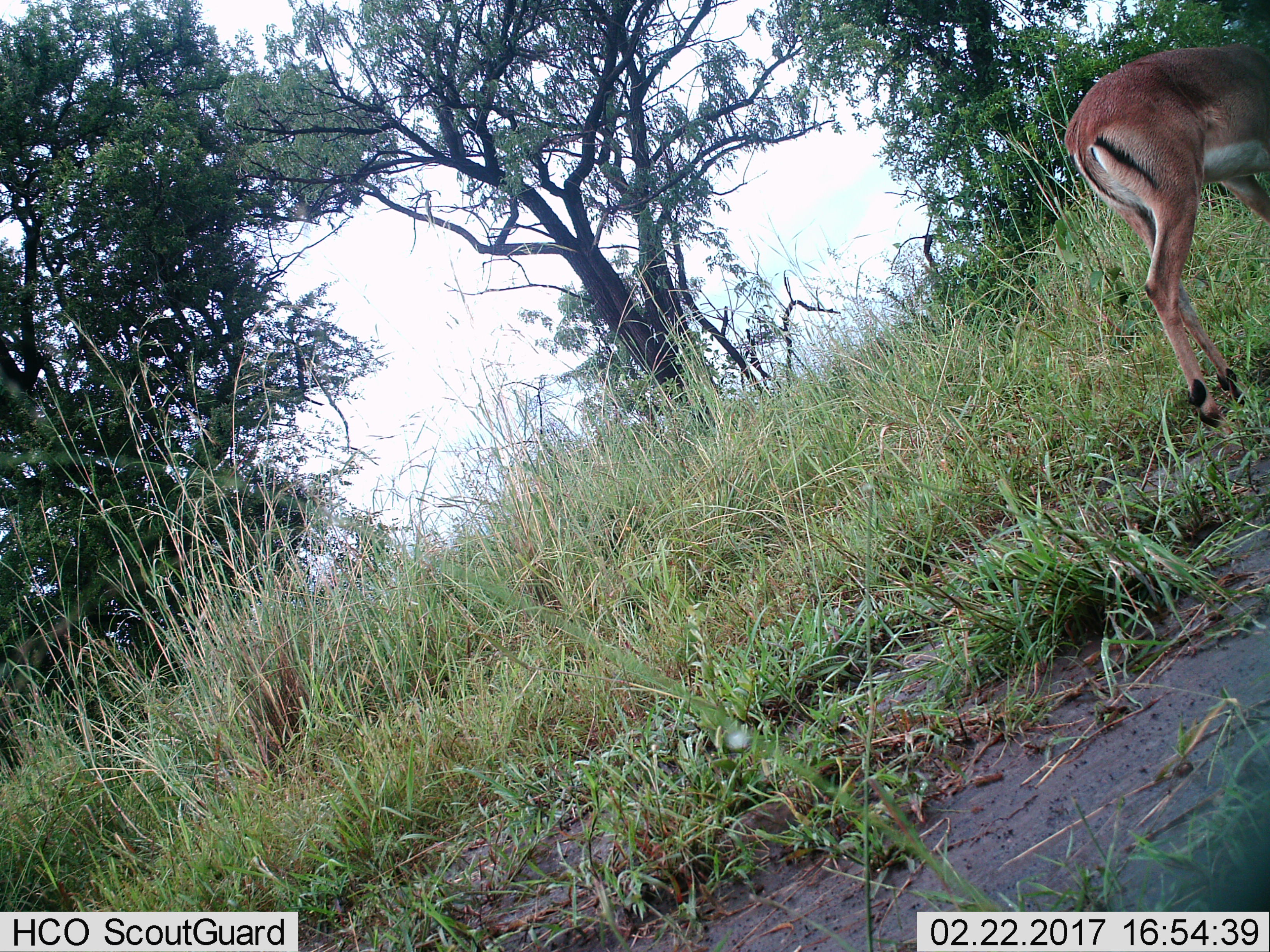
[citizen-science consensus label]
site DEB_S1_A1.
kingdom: Animalia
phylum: Chordata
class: Mammalia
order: Artiodactyla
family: Bovidae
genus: Aepyceros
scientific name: Aepyceros melampus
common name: impala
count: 1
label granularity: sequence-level